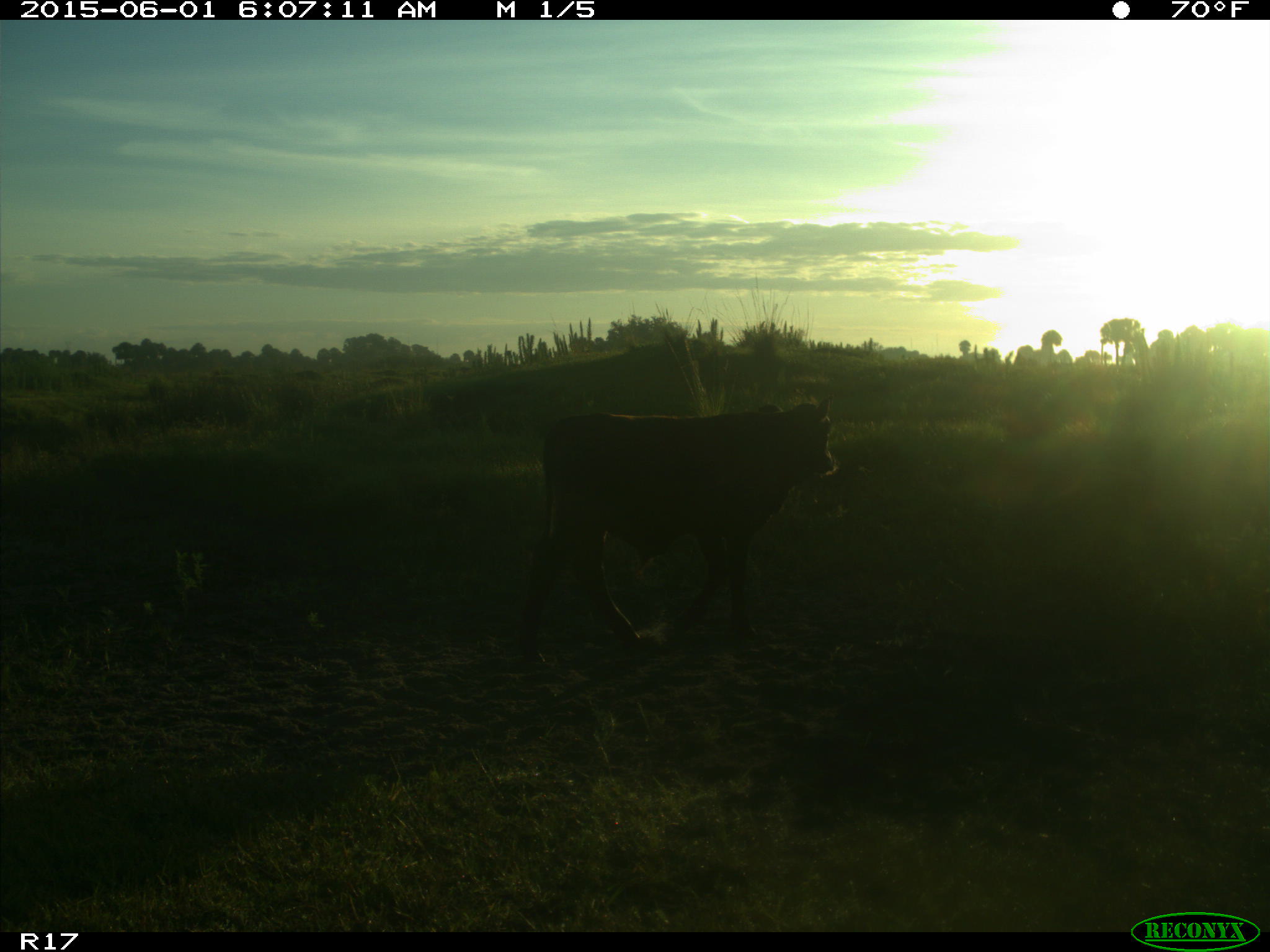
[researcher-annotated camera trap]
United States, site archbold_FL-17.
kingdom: Animalia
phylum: Chordata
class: Mammalia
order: Artiodactyla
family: Bovidae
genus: Bos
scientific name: Bos taurus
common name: domestic cow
Bos taurus (domestic cow).